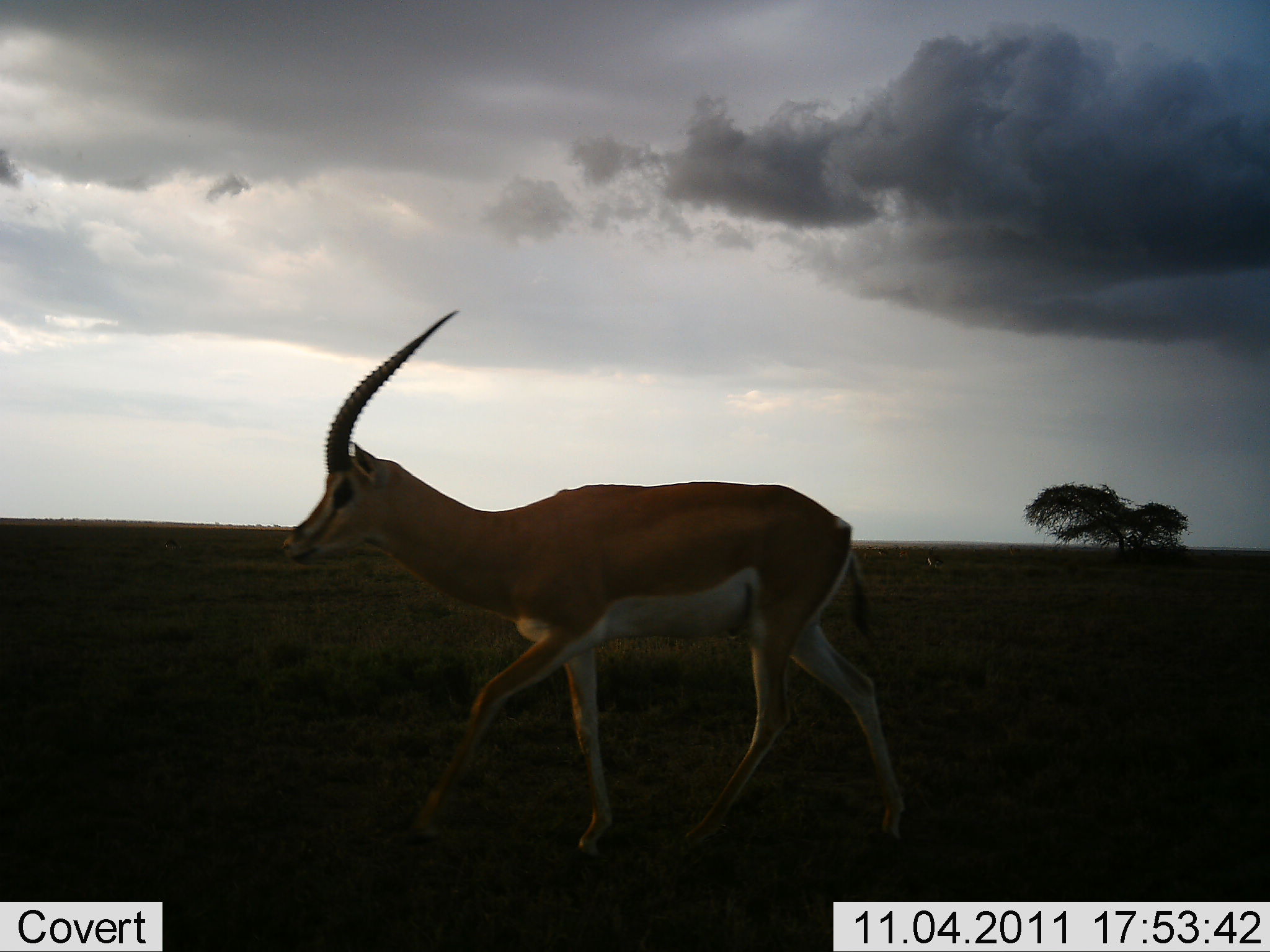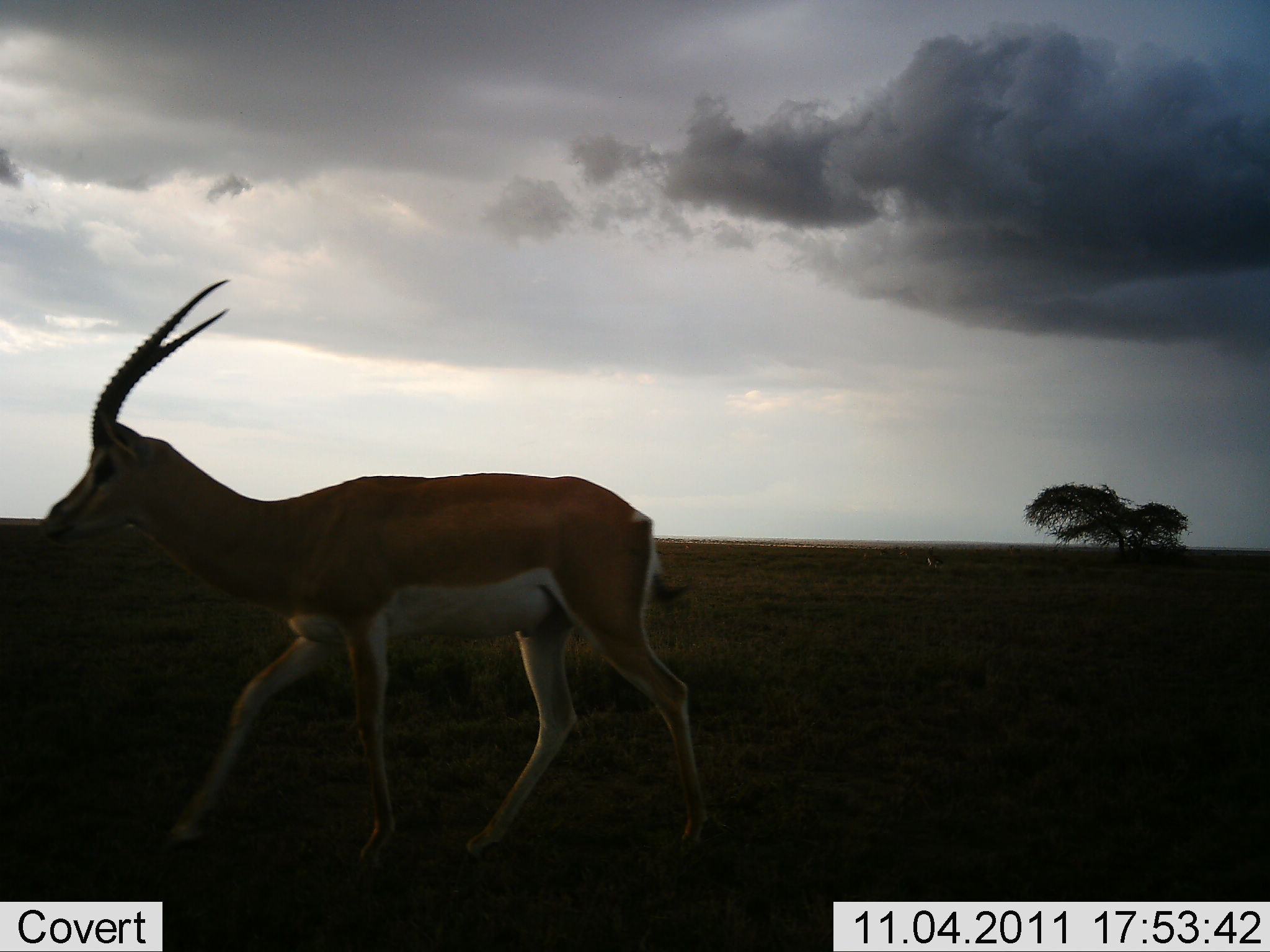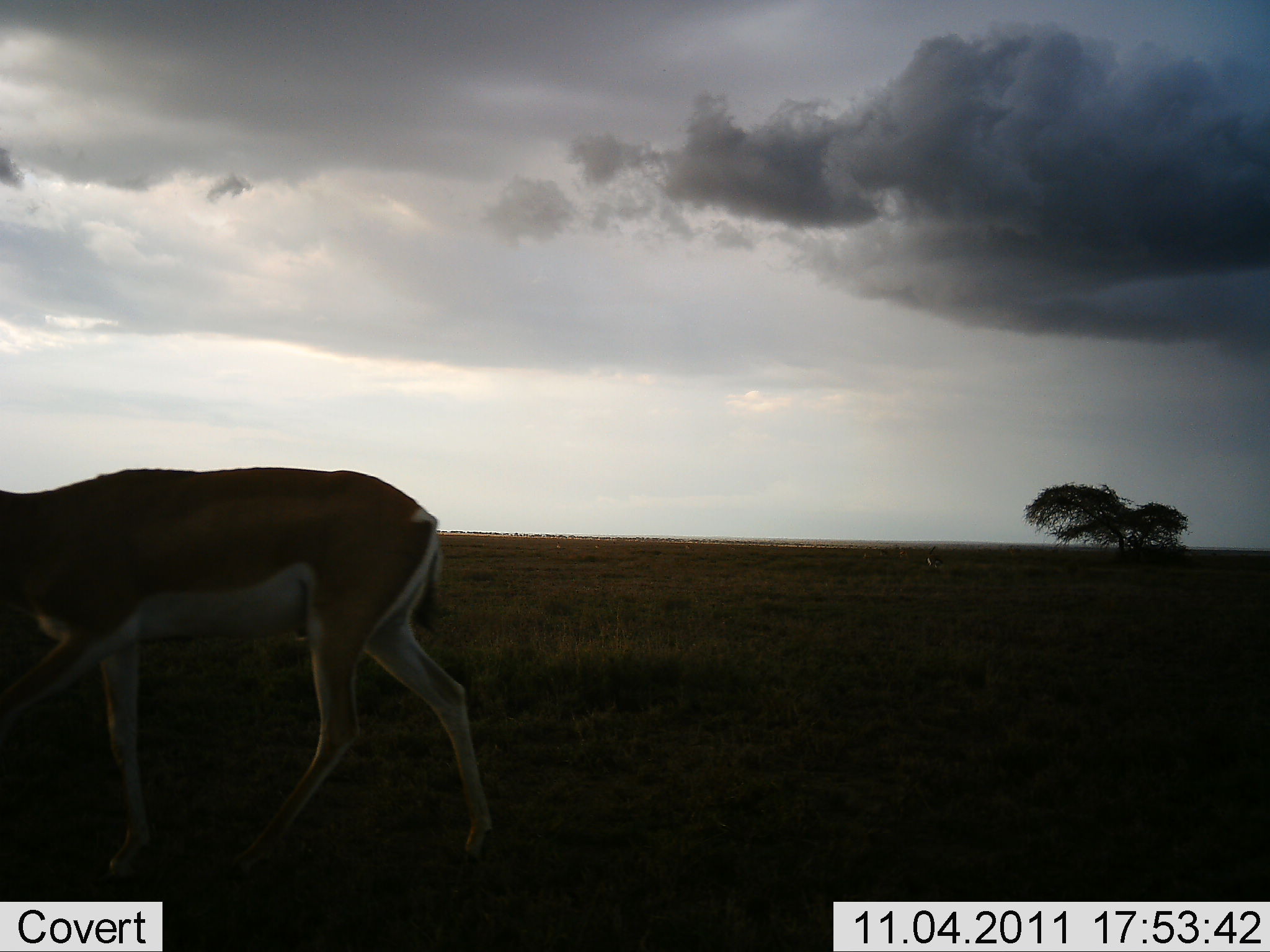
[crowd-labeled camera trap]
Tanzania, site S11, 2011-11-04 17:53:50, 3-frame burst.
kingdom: Animalia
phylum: Chordata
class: Mammalia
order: Artiodactyla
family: Bovidae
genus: Nanger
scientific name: Nanger granti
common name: grant's gazelle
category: gazellegrants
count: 1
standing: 0%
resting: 0%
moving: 100%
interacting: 0%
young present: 0%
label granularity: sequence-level